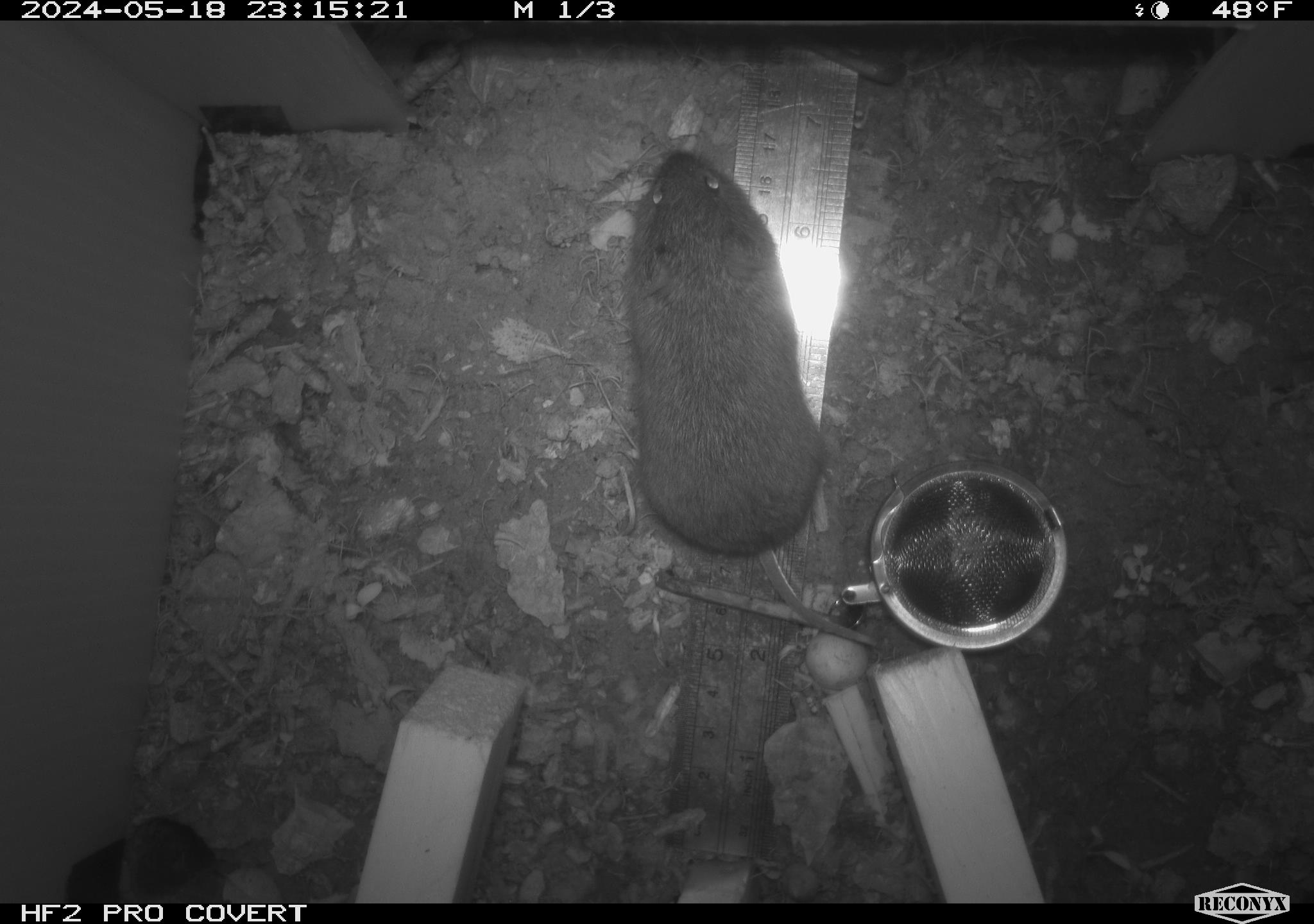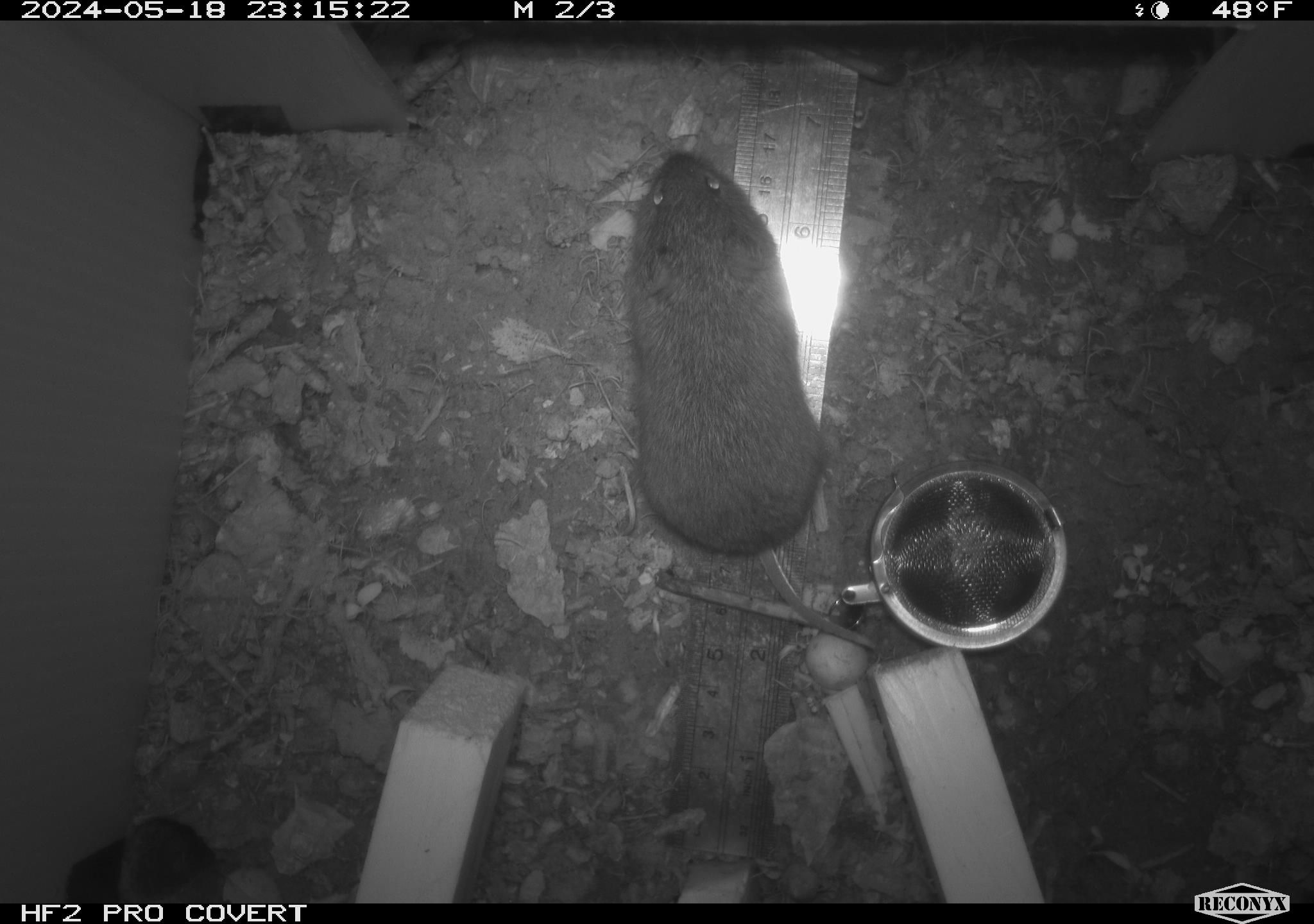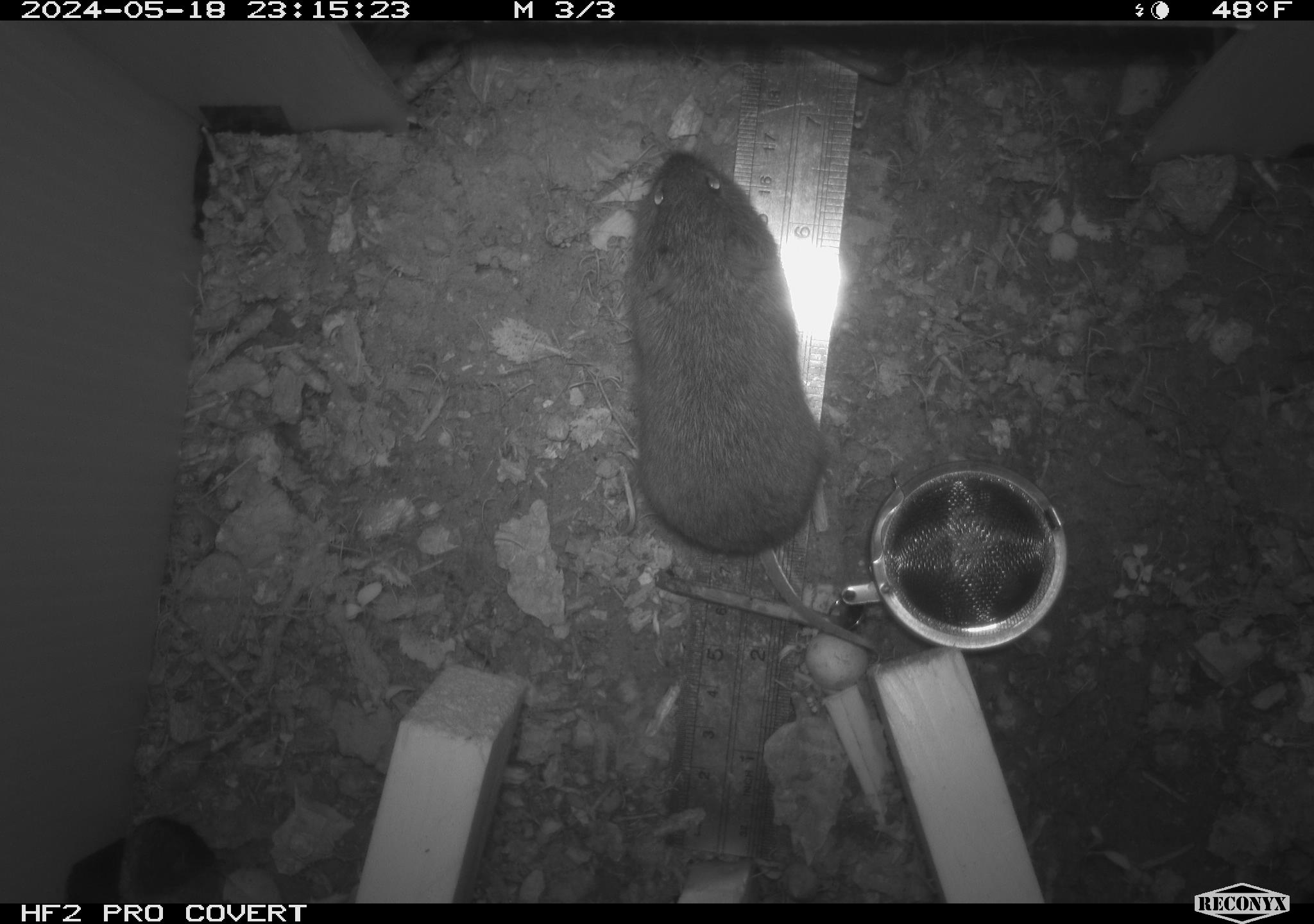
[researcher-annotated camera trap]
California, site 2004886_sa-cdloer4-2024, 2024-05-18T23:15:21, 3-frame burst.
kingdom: Animalia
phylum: Chordata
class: Mammalia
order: Rodentia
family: Cricetidae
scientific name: Arvicolinae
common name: voles, lemmings, and muskrats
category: arvicolinae subfamily